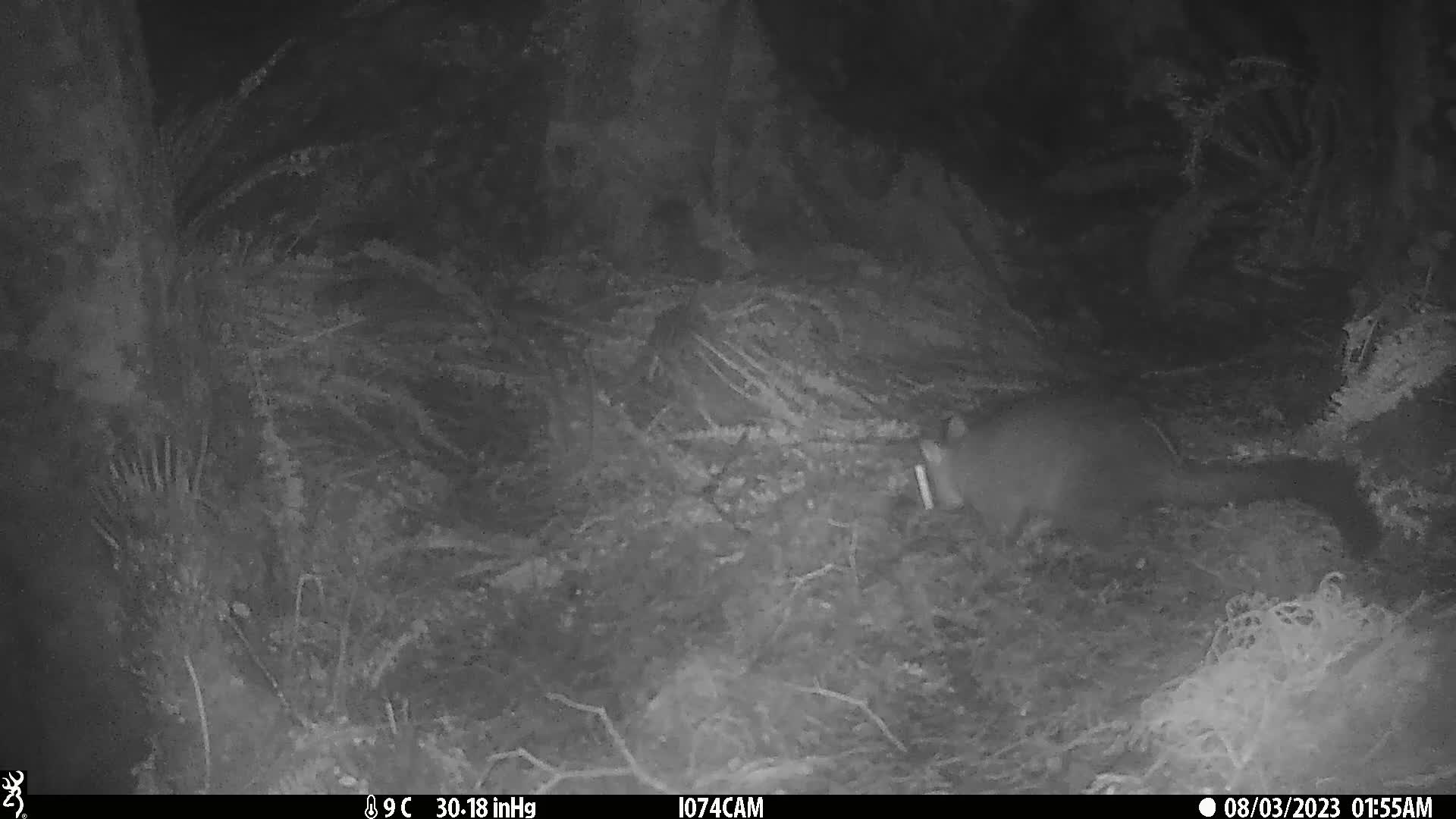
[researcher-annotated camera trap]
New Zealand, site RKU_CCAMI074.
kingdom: Animalia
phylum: Chordata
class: Mammalia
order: Diprotodontia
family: Phalangeridae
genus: Trichosurus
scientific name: Trichosurus vulpecula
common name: common brushtail possum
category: possum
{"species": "possum (common brushtail possum) (Trichosurus vulpecula)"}